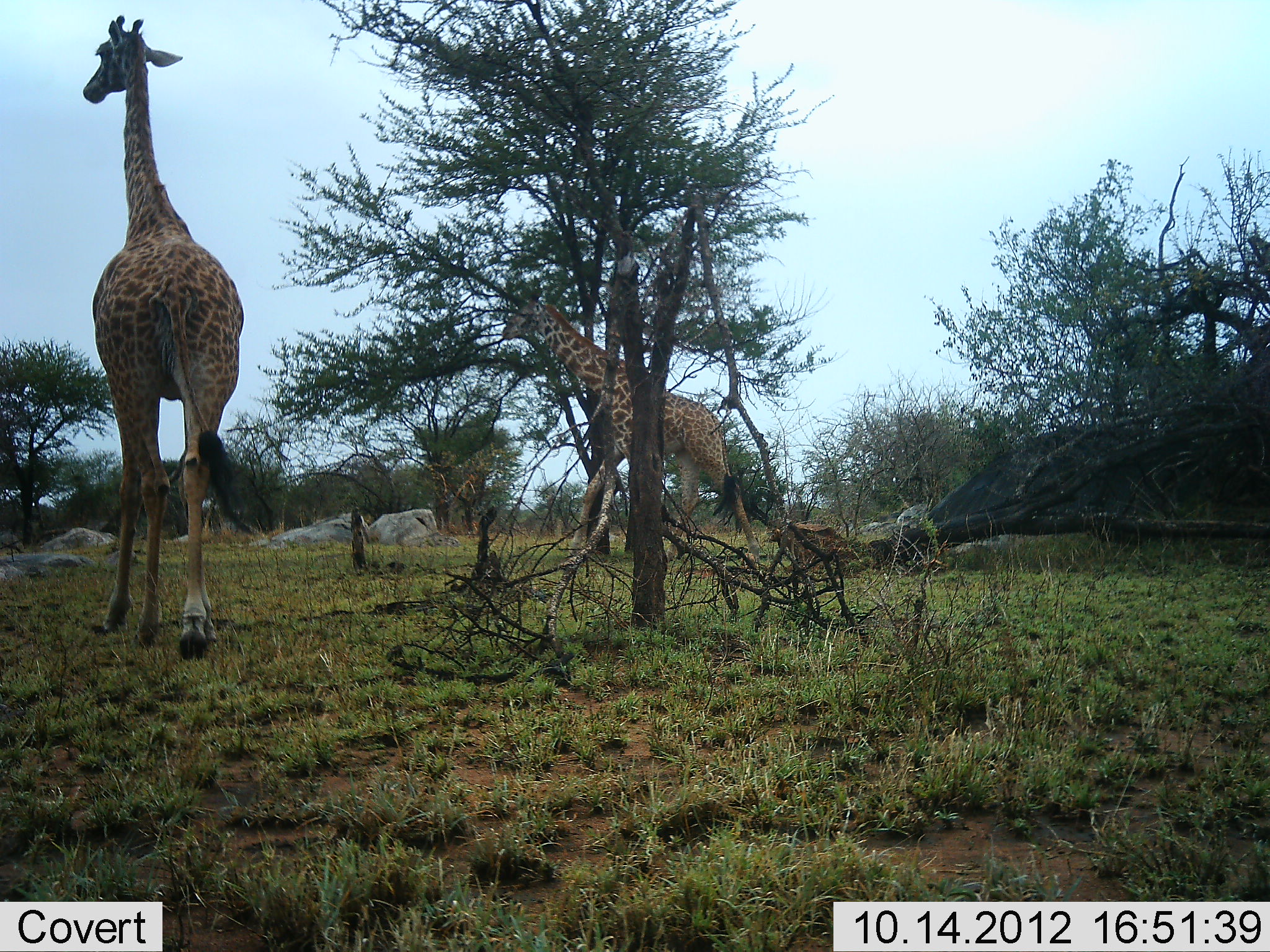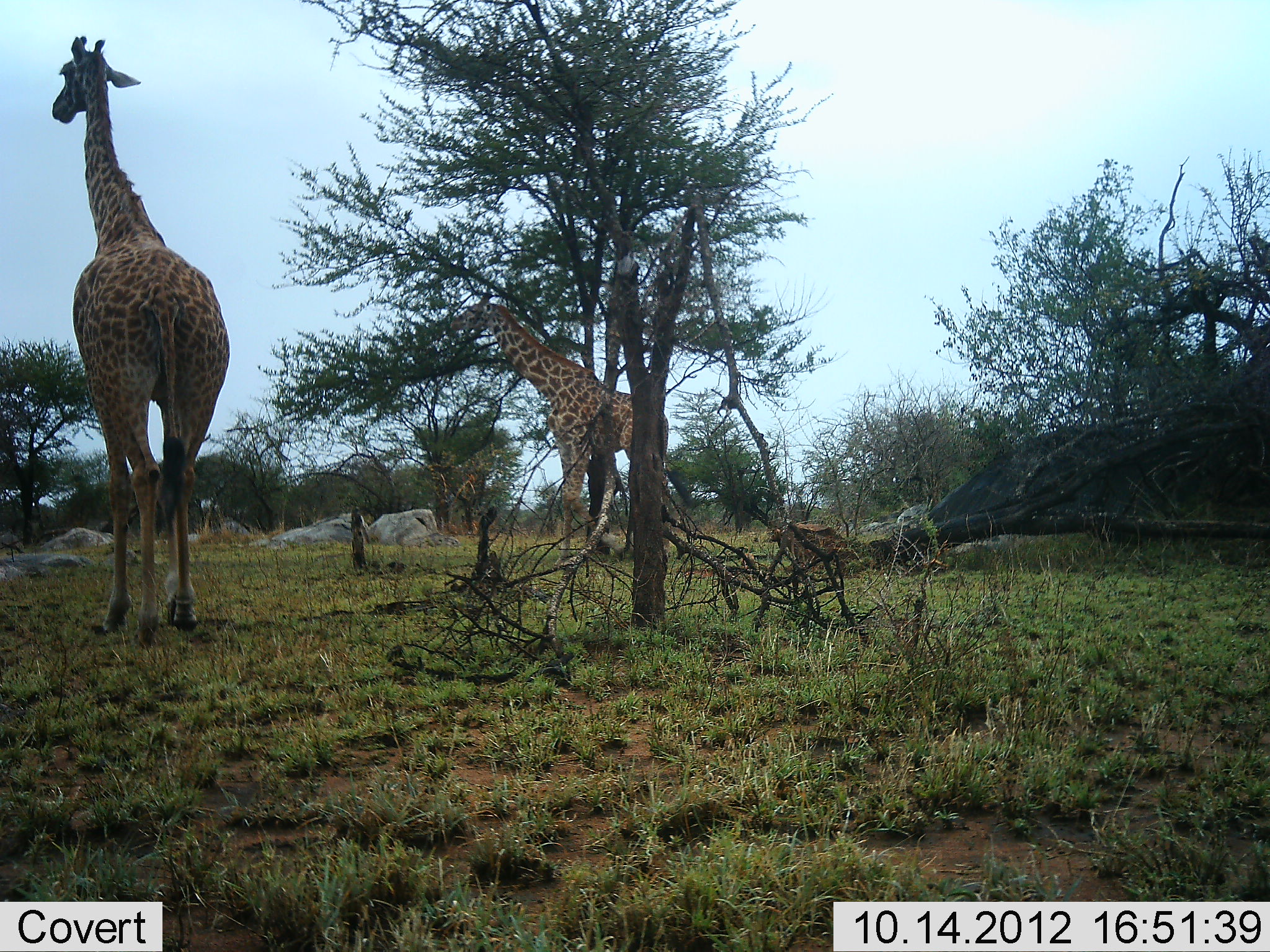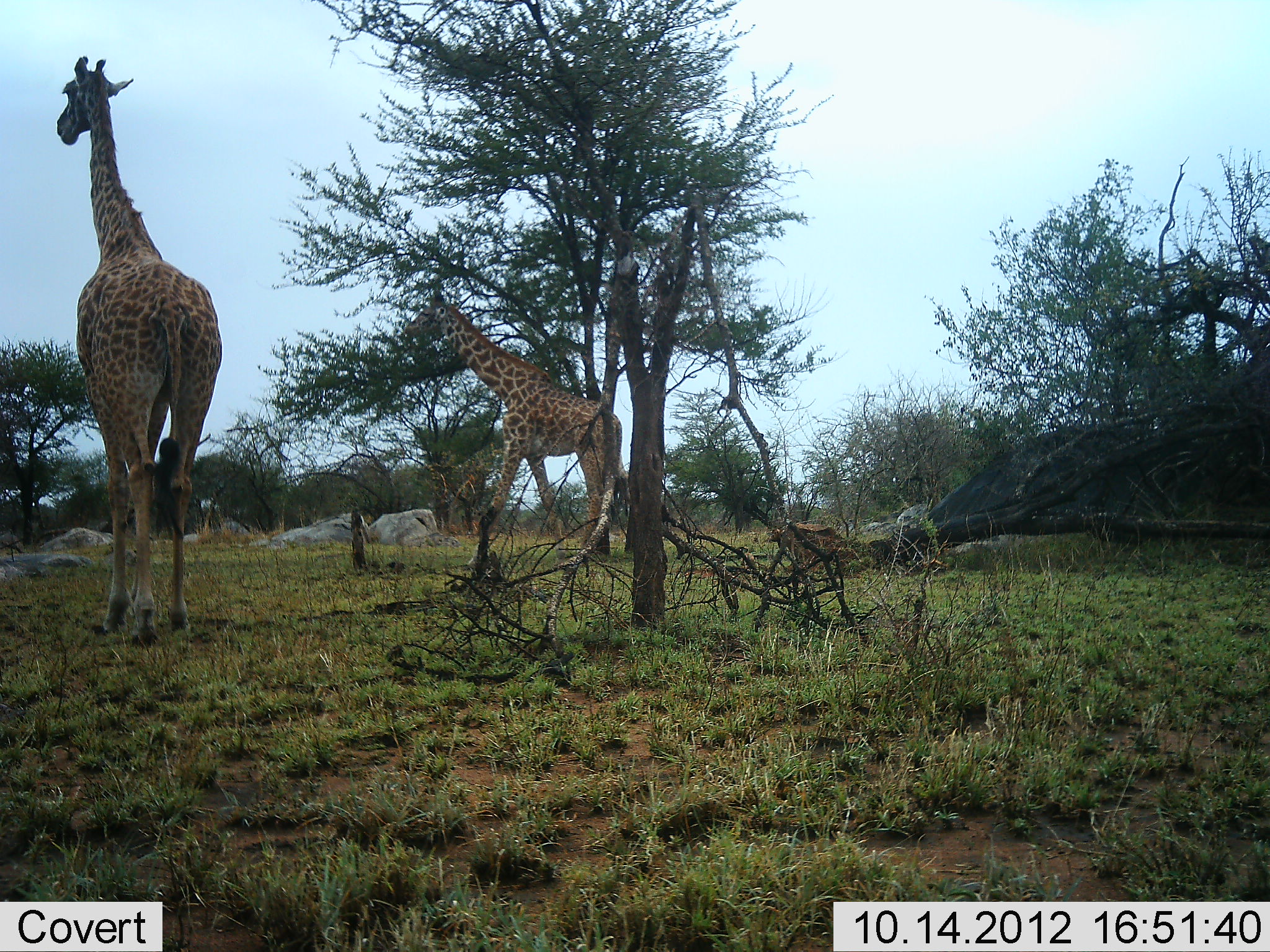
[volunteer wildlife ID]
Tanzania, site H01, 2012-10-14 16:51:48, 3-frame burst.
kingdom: Animalia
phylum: Chordata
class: Mammalia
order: Artiodactyla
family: Giraffidae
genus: Giraffa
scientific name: Giraffa camelopardalis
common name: giraffe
Giraffe (Giraffa camelopardalis), count 2. Behavior (volunteer vote fractions): standing 0%, resting 0%, moving 100%, interacting 0%. Young present (vote fraction): 0%. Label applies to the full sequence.